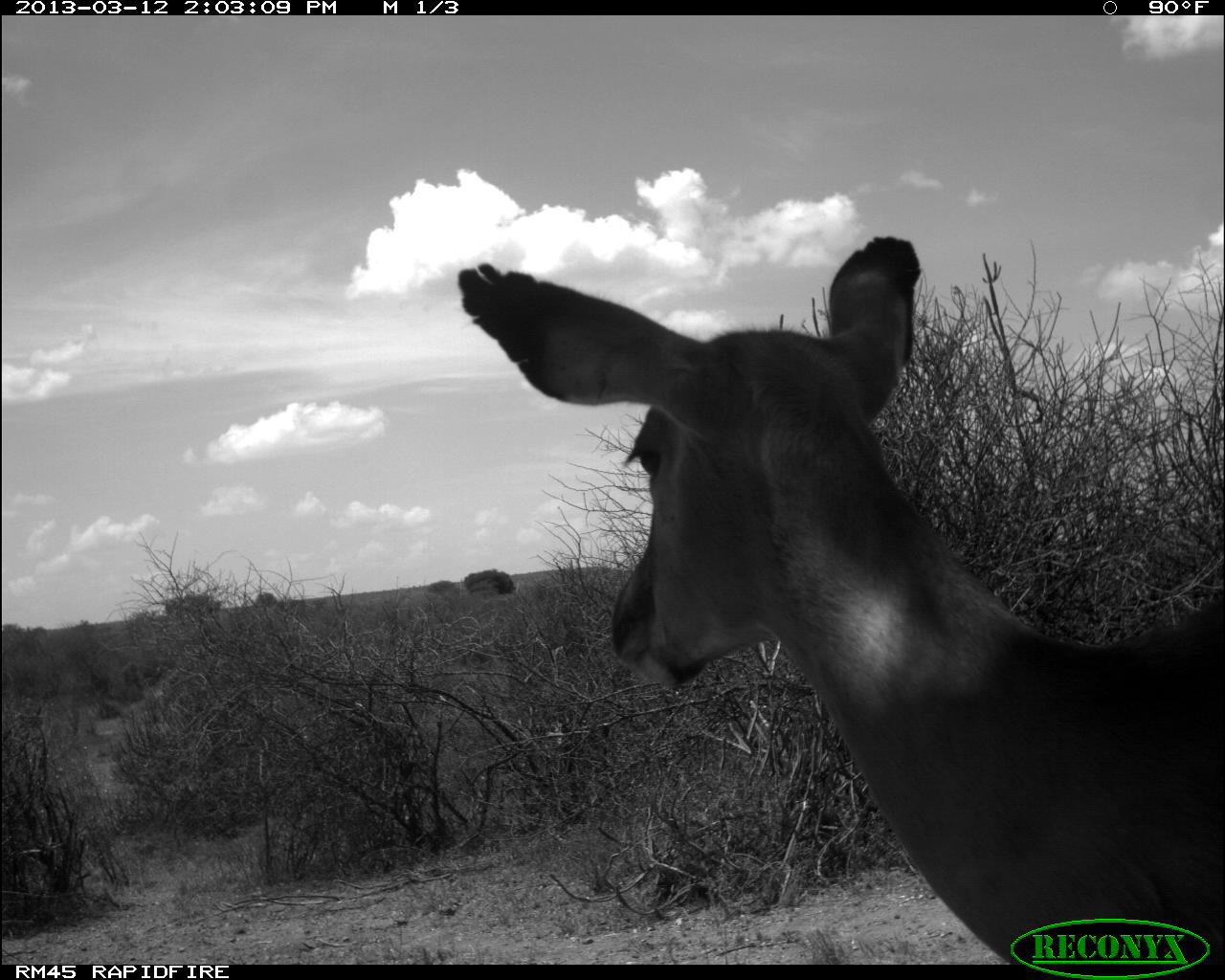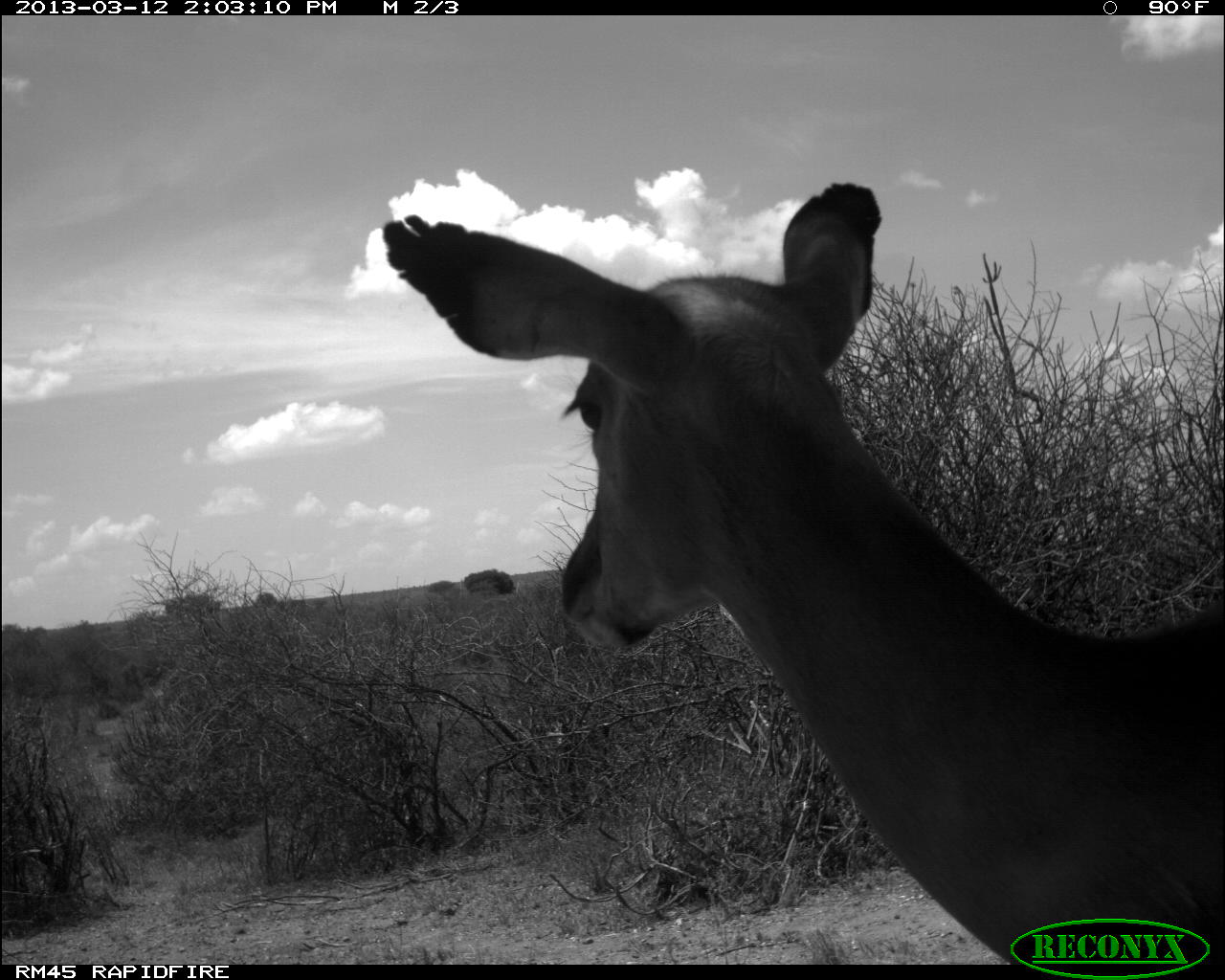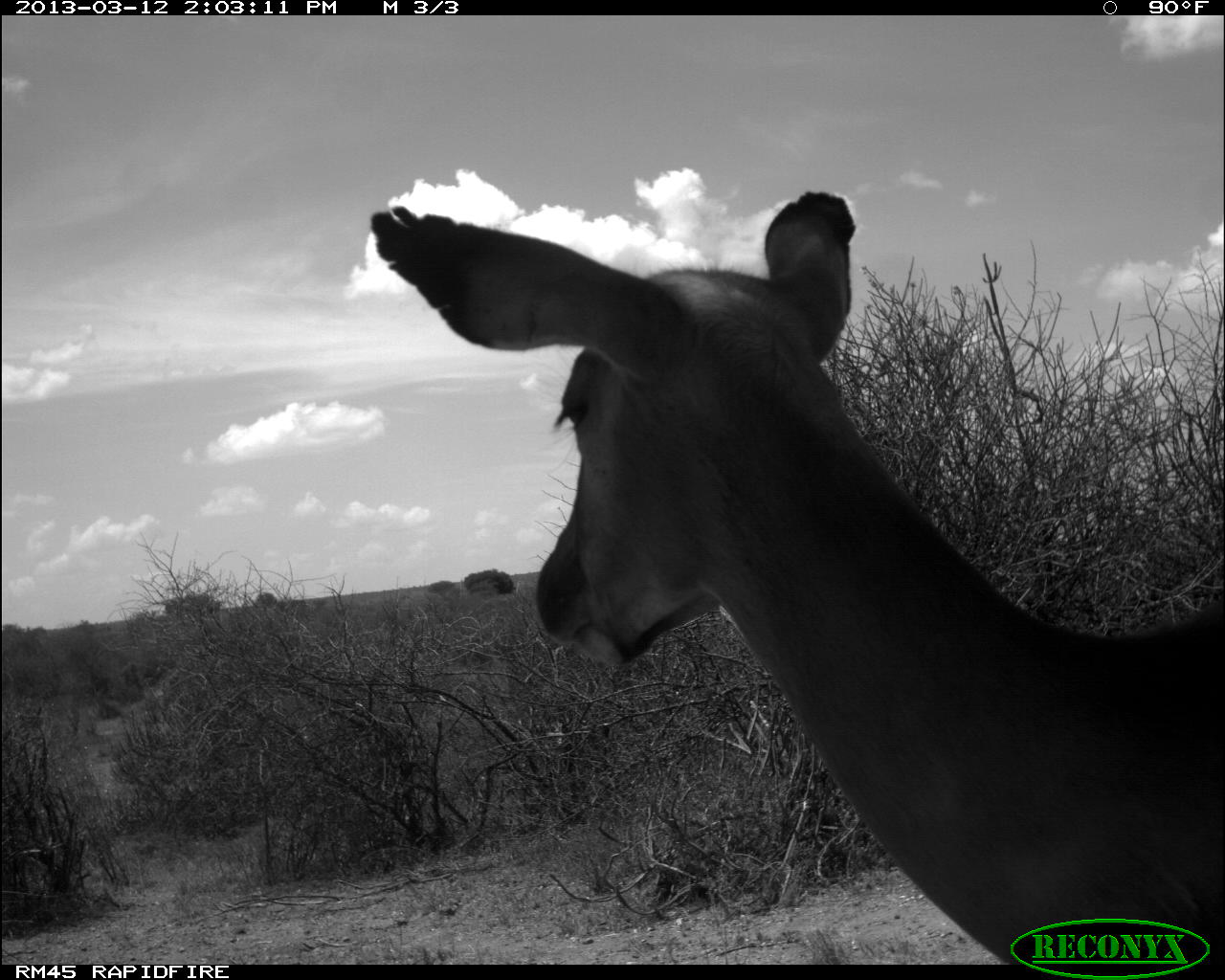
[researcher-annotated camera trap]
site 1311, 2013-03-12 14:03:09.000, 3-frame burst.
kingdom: Animalia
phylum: Chordata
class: Mammalia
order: Artiodactyla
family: Bovidae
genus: Aepyceros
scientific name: Aepyceros melampus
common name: impala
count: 1